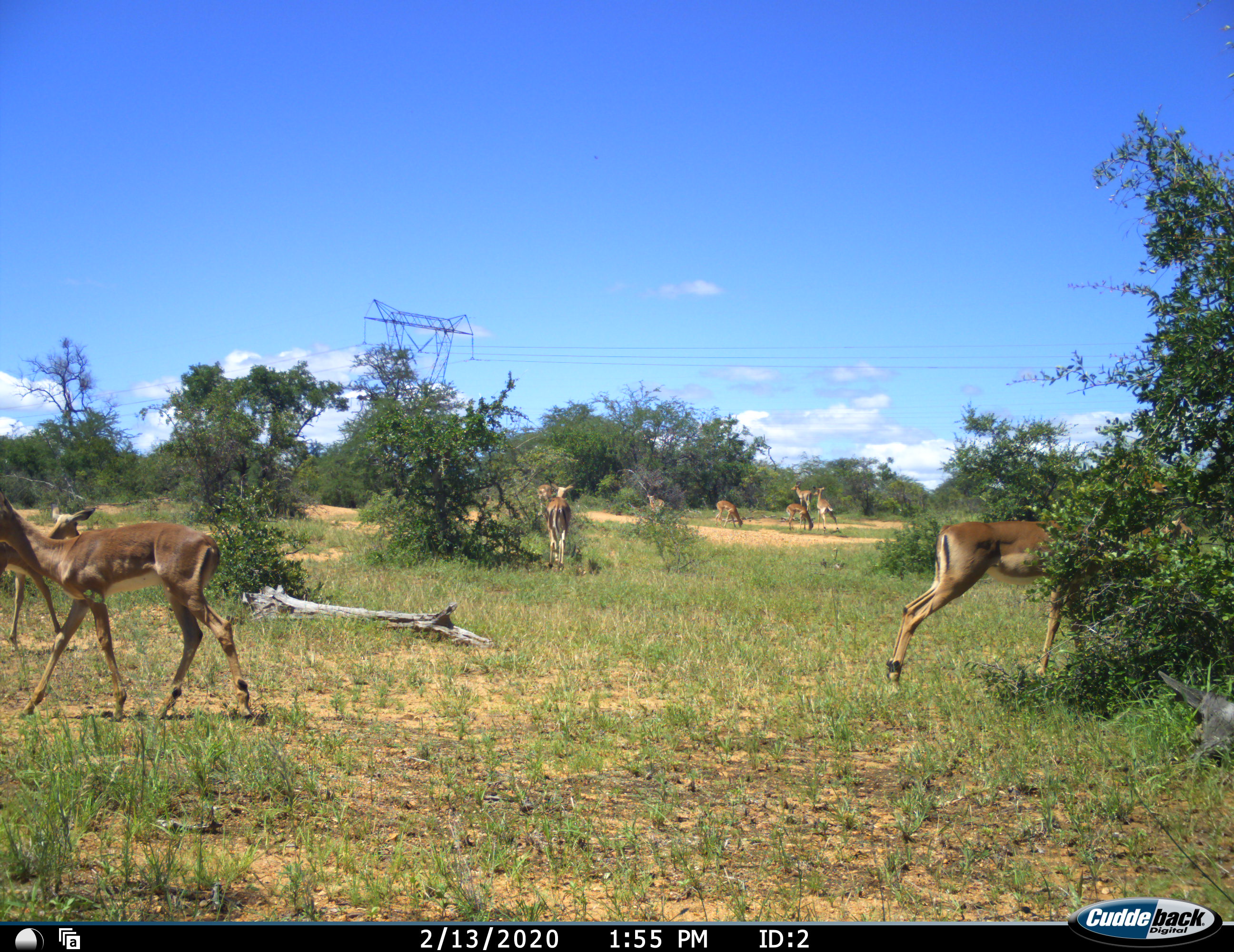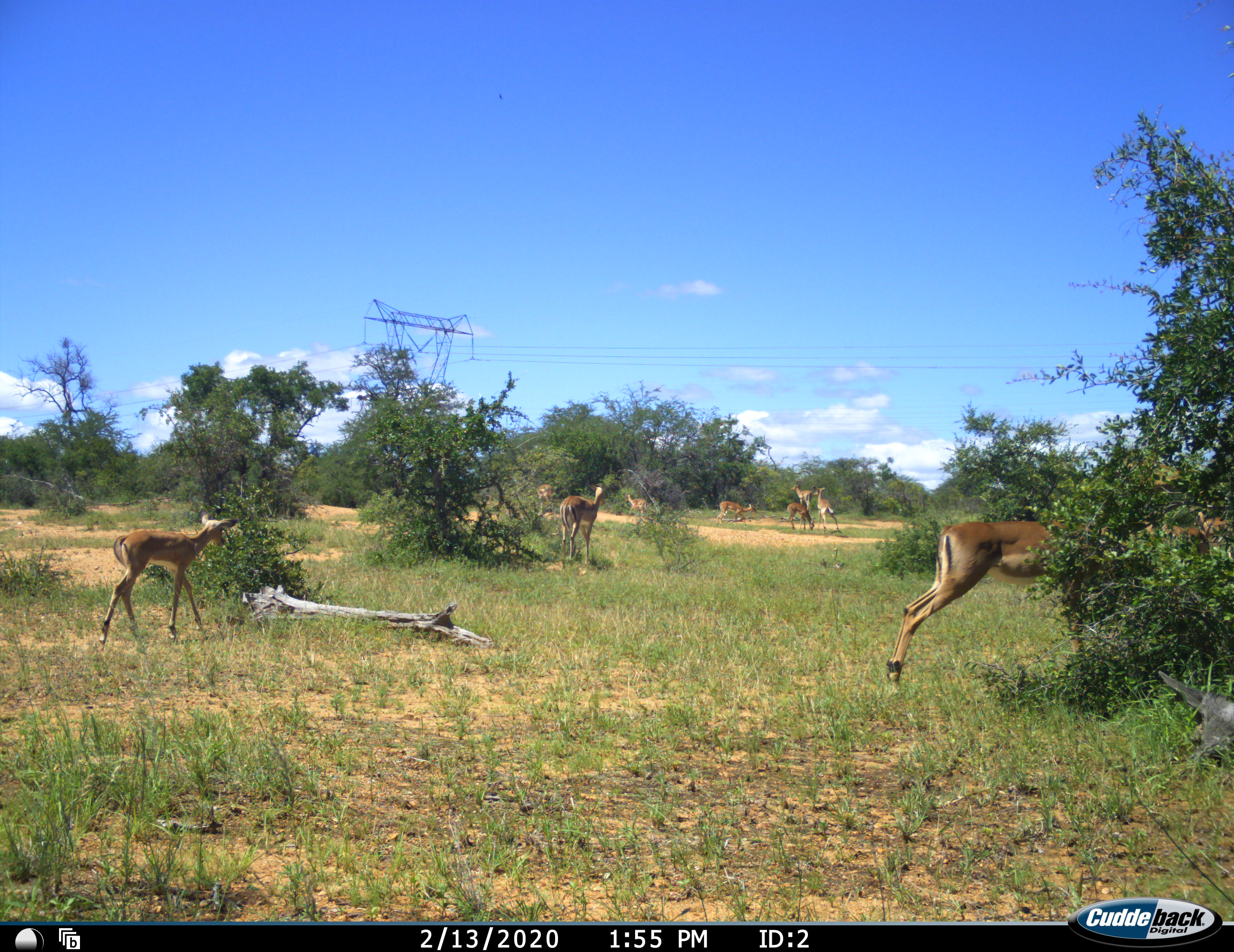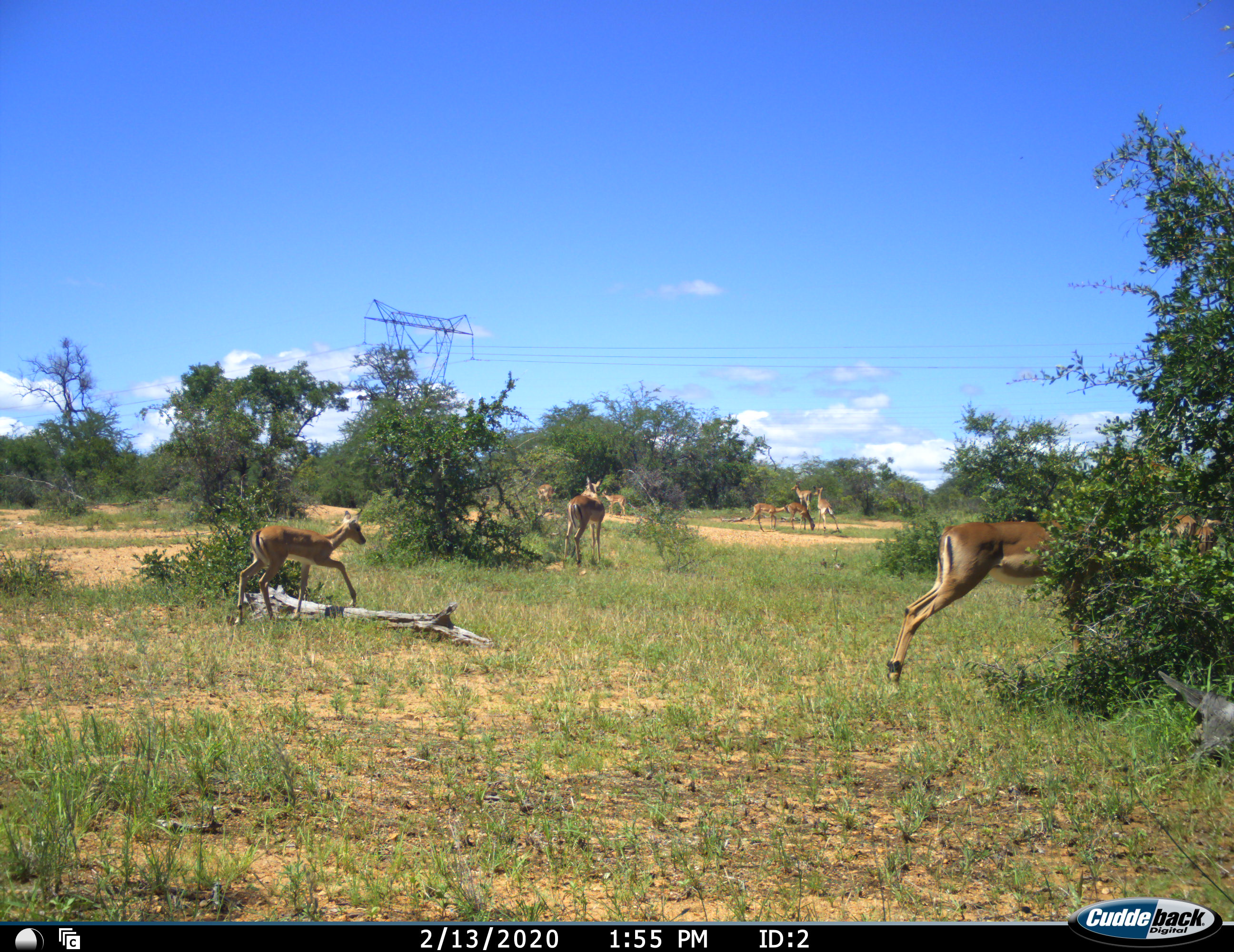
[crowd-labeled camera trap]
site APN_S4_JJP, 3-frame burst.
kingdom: Animalia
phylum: Chordata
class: Mammalia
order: Artiodactyla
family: Bovidae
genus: Aepyceros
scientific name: Aepyceros melampus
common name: impala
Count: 10.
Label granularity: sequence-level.